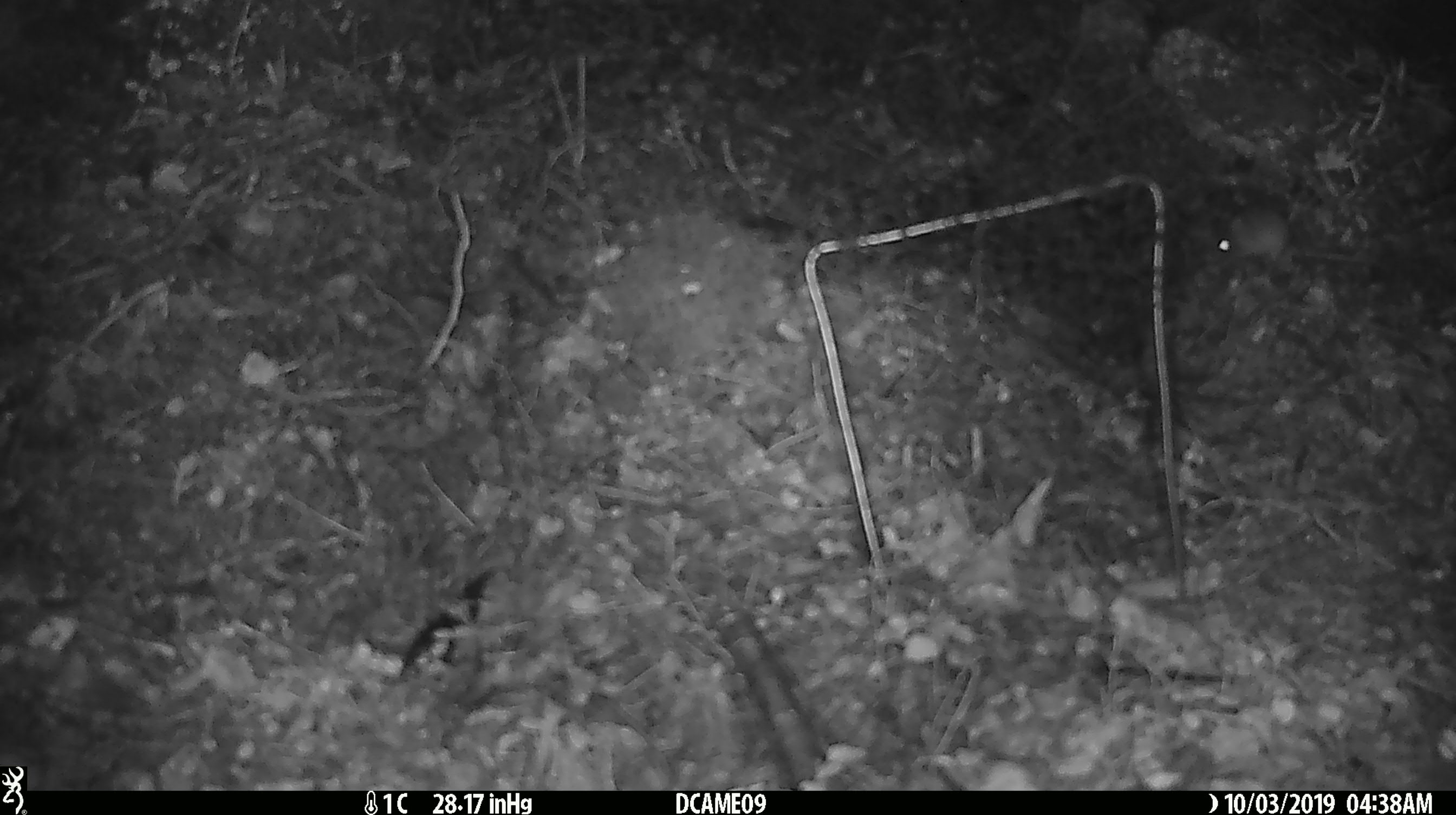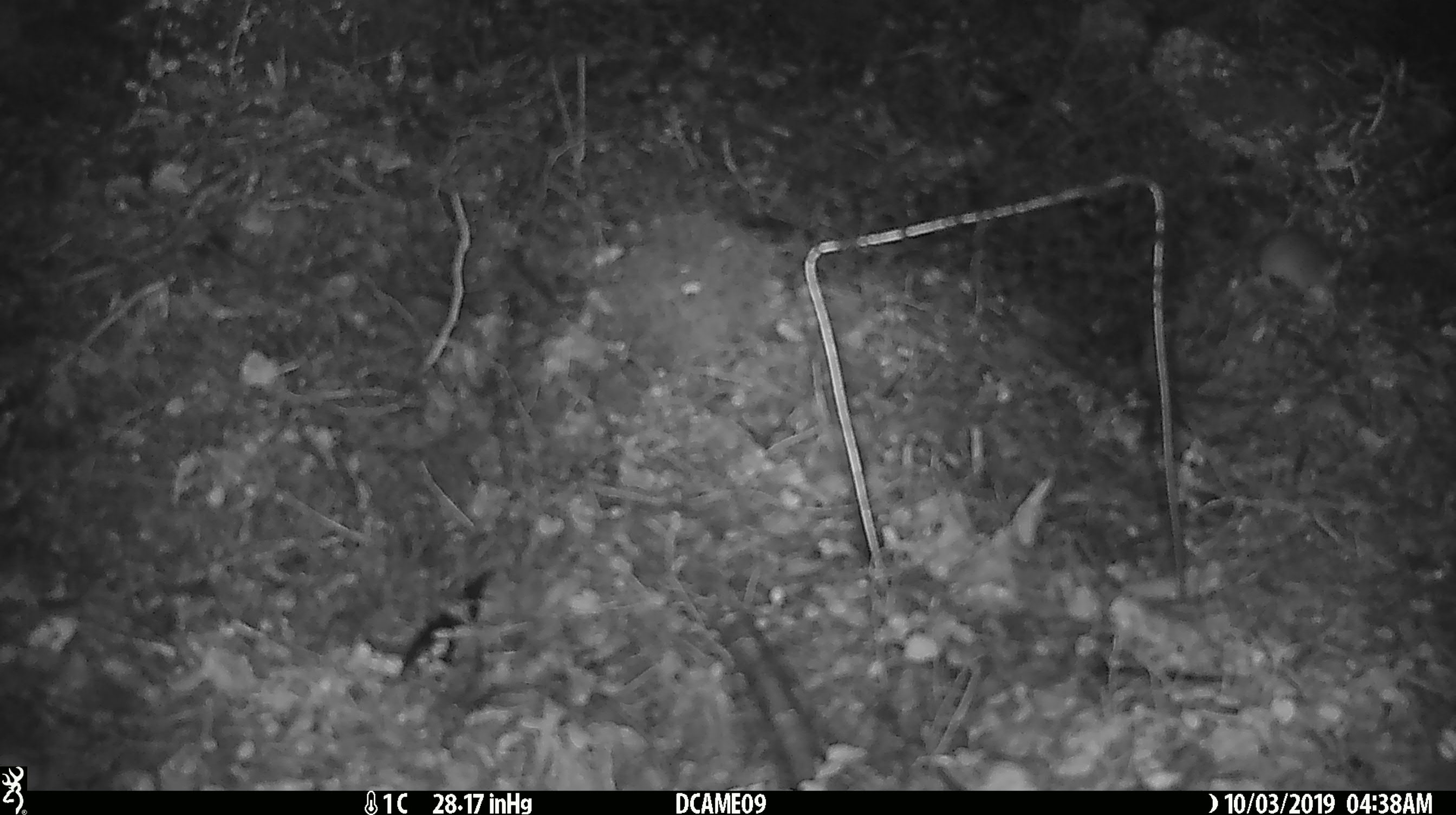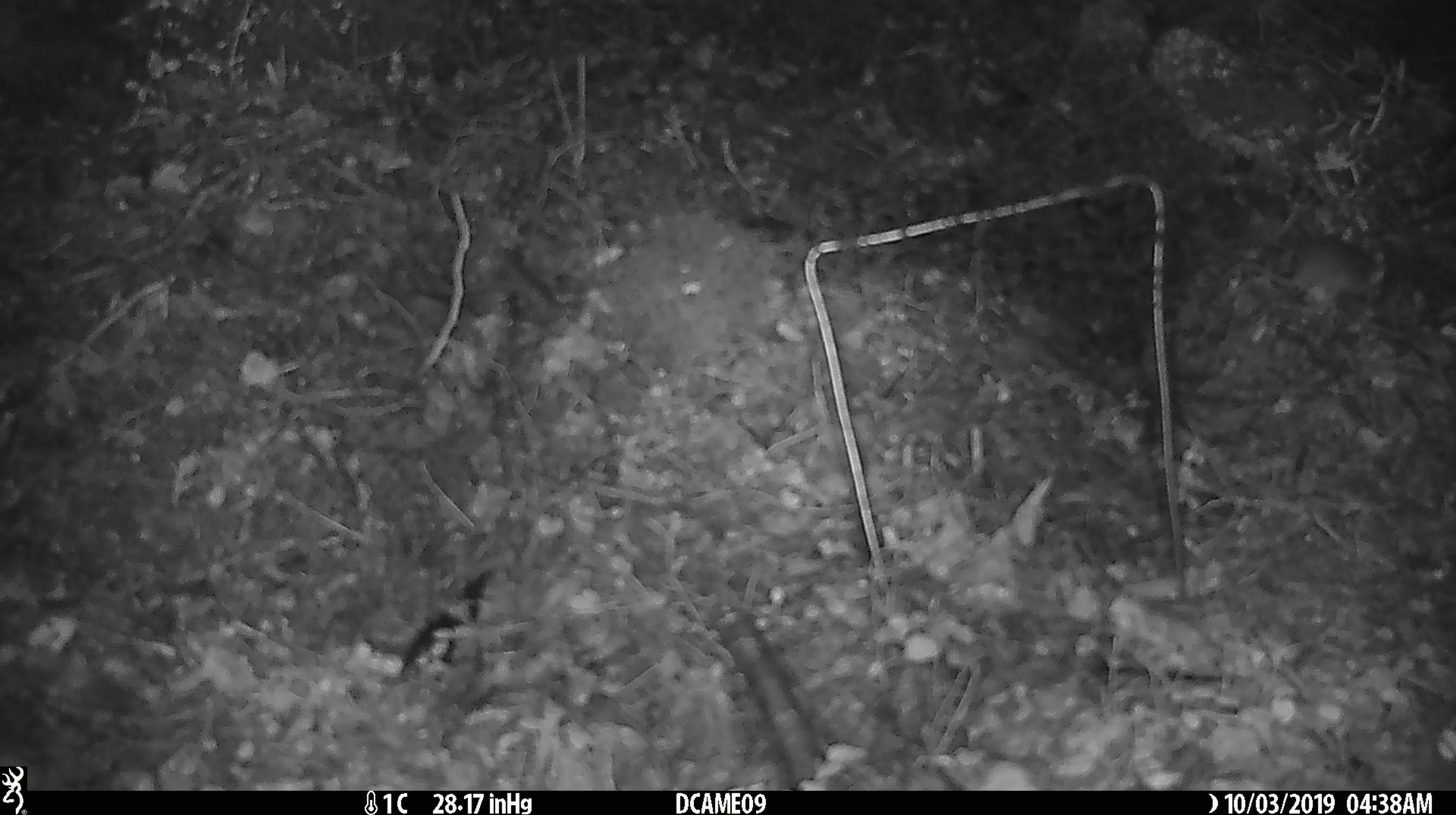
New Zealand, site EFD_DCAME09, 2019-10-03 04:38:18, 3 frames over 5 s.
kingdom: Animalia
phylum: Chordata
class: Mammalia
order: Rodentia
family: Muridae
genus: Mus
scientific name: Mus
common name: mouse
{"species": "mouse (Mus)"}